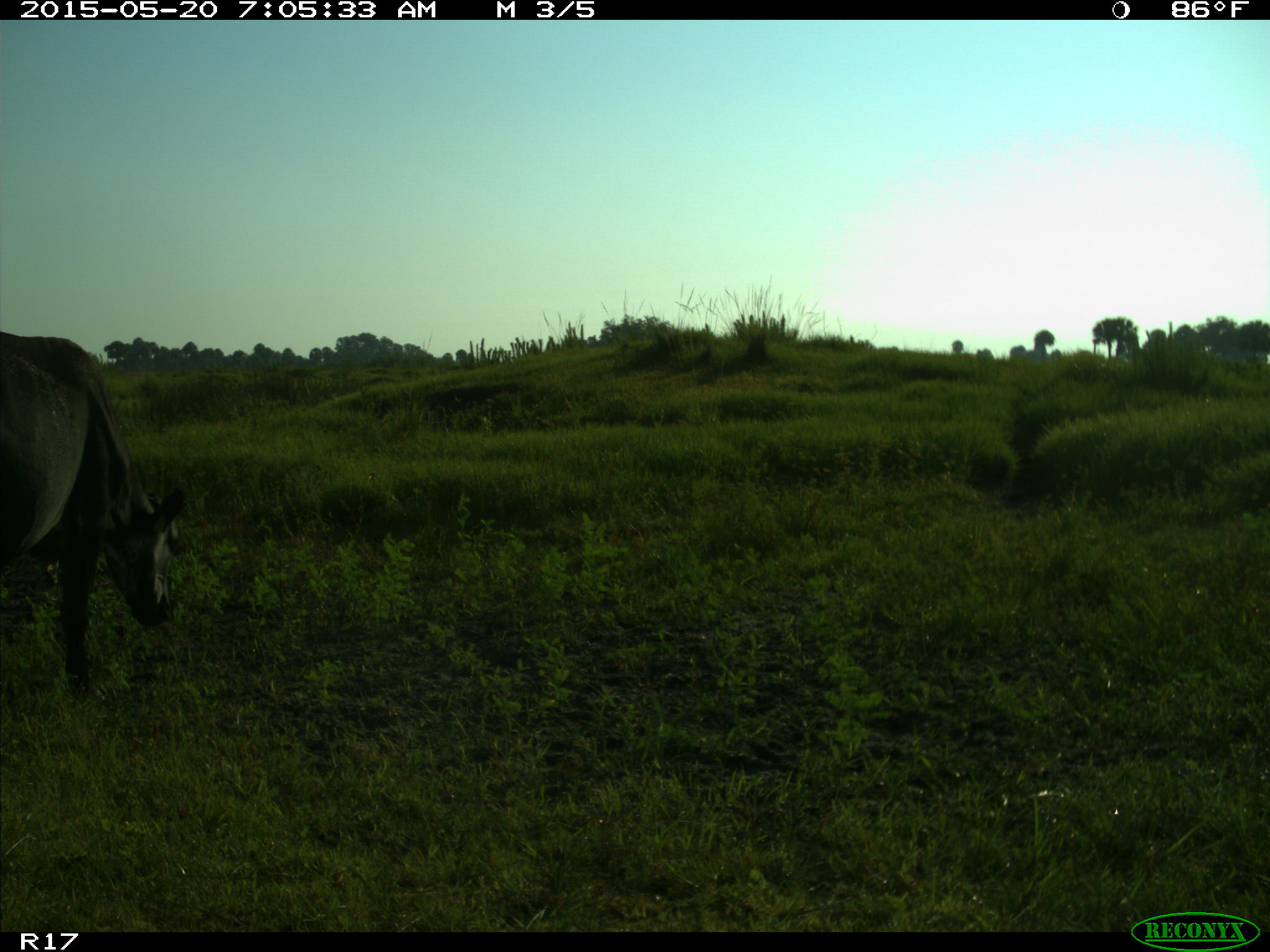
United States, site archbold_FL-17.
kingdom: Animalia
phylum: Chordata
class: Mammalia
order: Artiodactyla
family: Bovidae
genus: Bos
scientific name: Bos taurus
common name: domestic cow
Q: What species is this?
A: Bos taurus (domestic cow).